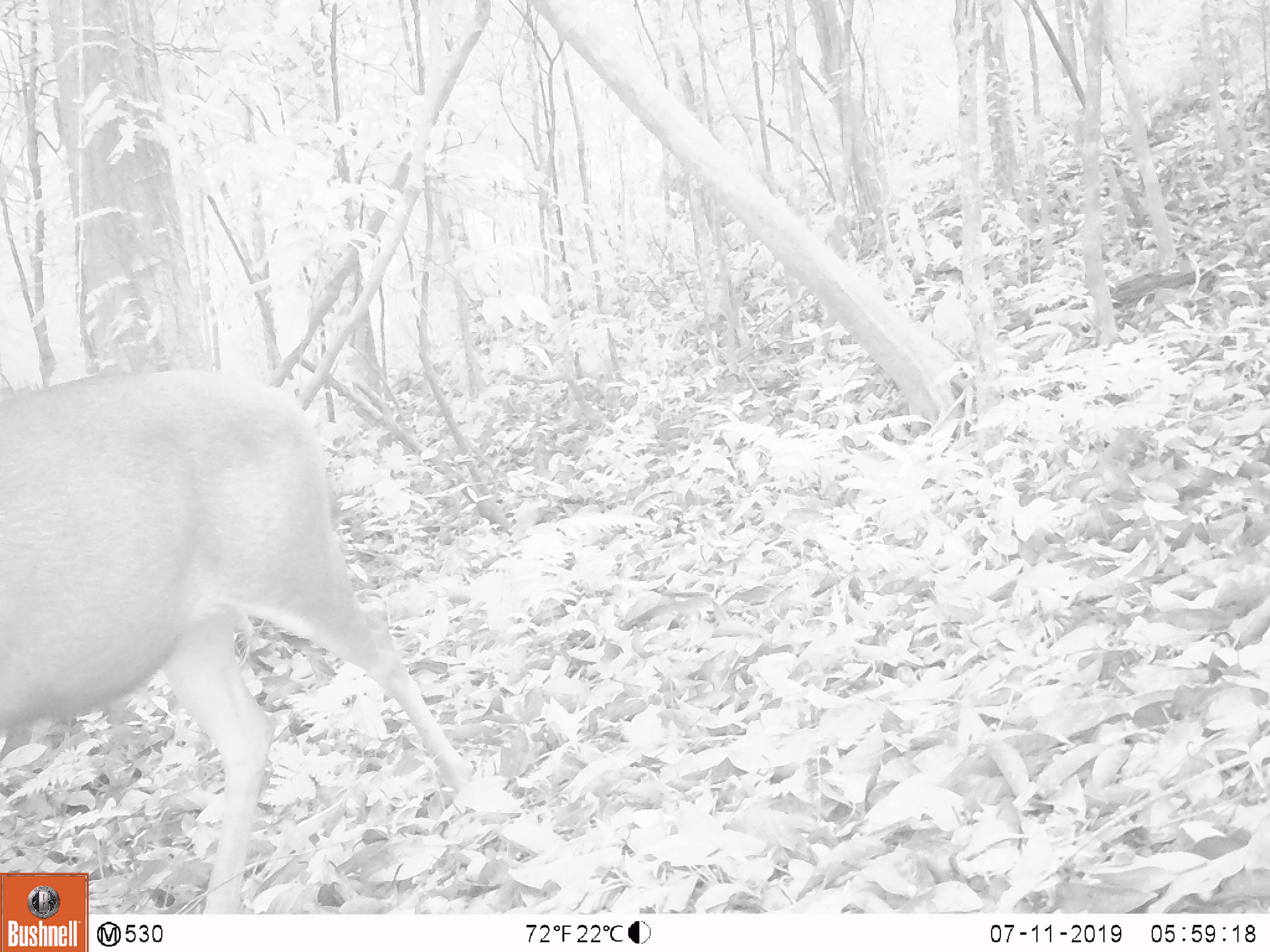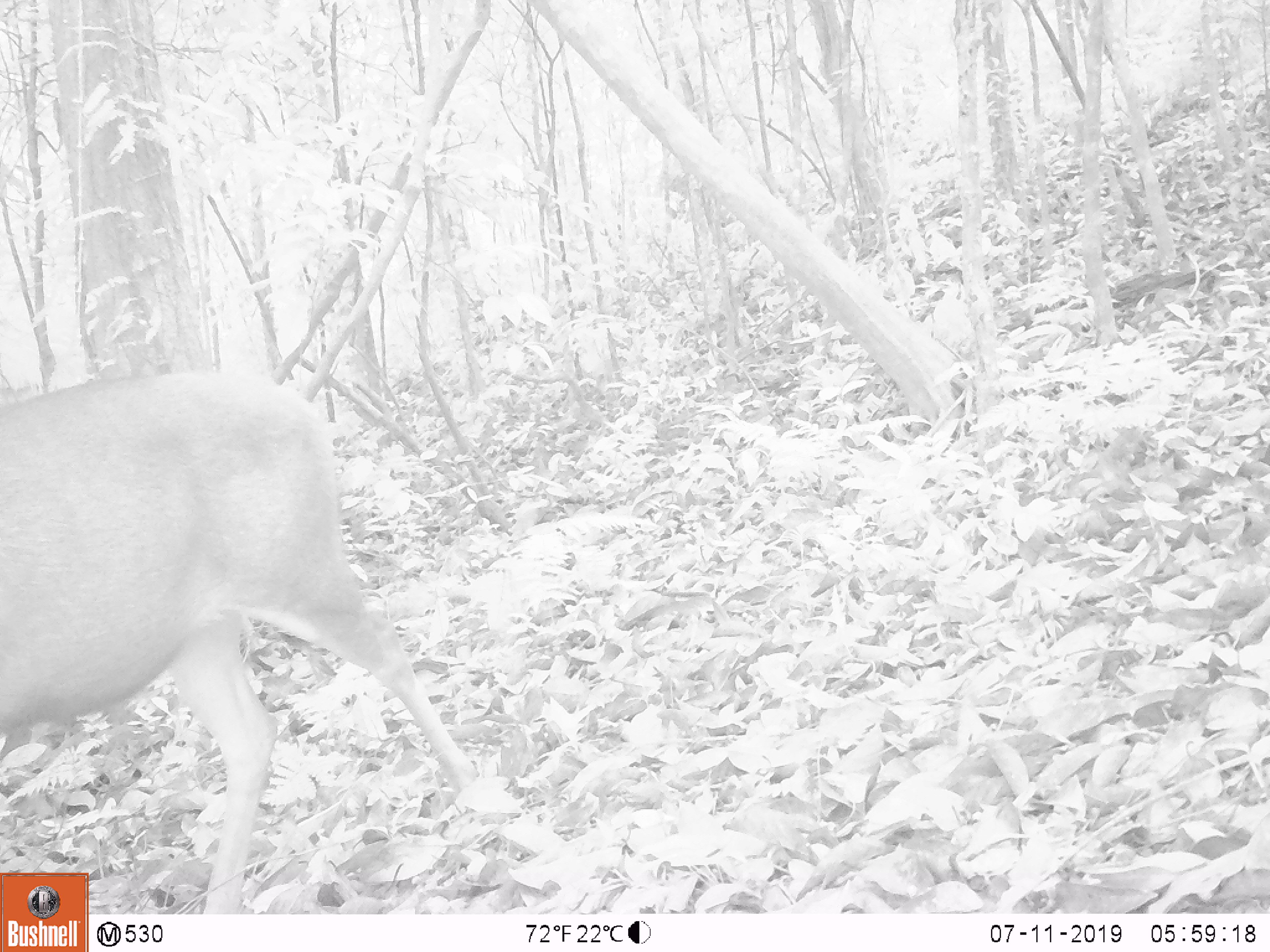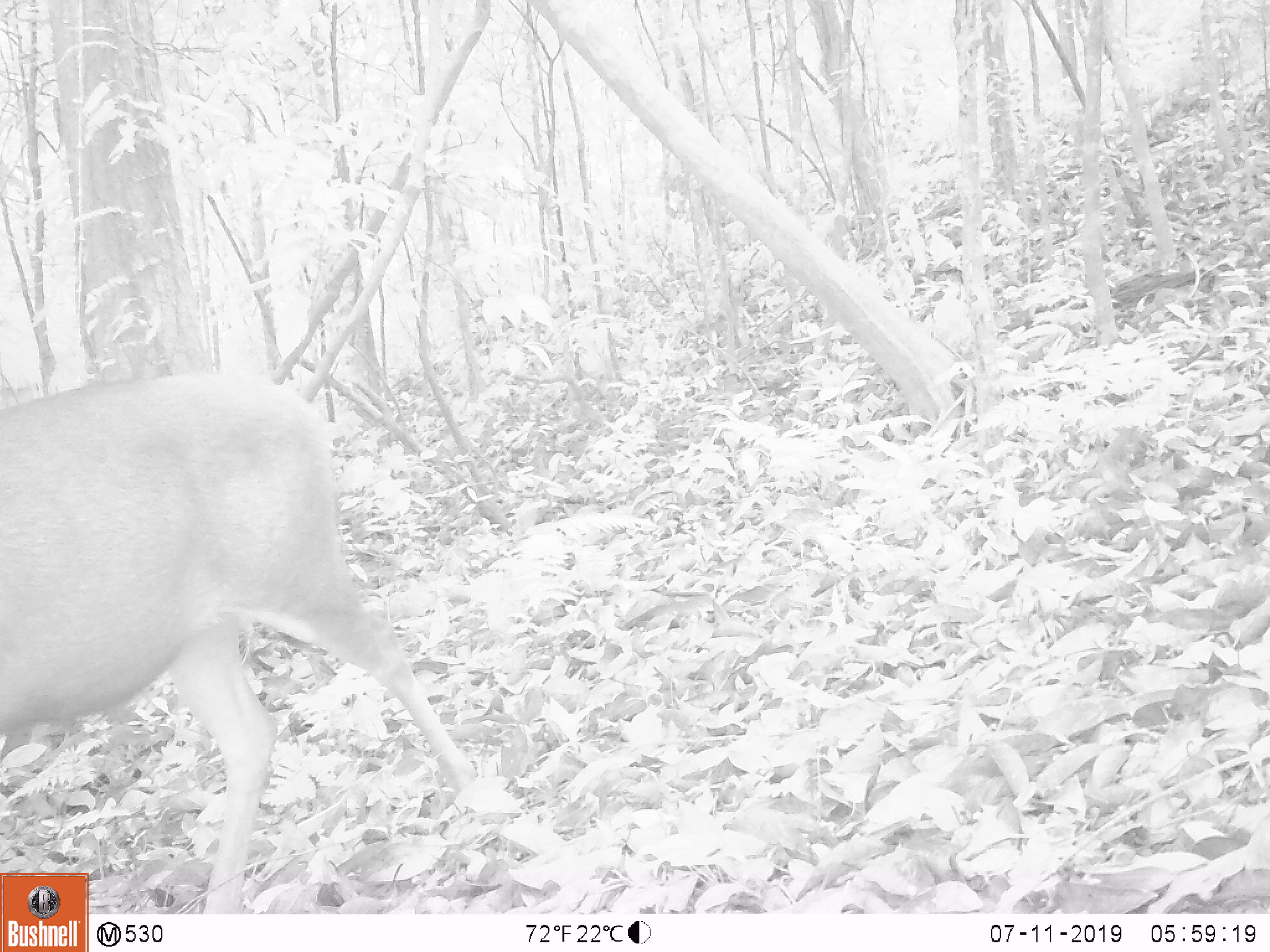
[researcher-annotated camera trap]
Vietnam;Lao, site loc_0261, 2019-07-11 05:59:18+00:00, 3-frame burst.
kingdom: Animalia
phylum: Chordata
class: Mammalia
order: Artiodactyla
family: Cervidae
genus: Rusa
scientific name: Rusa unicolor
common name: sambar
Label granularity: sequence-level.